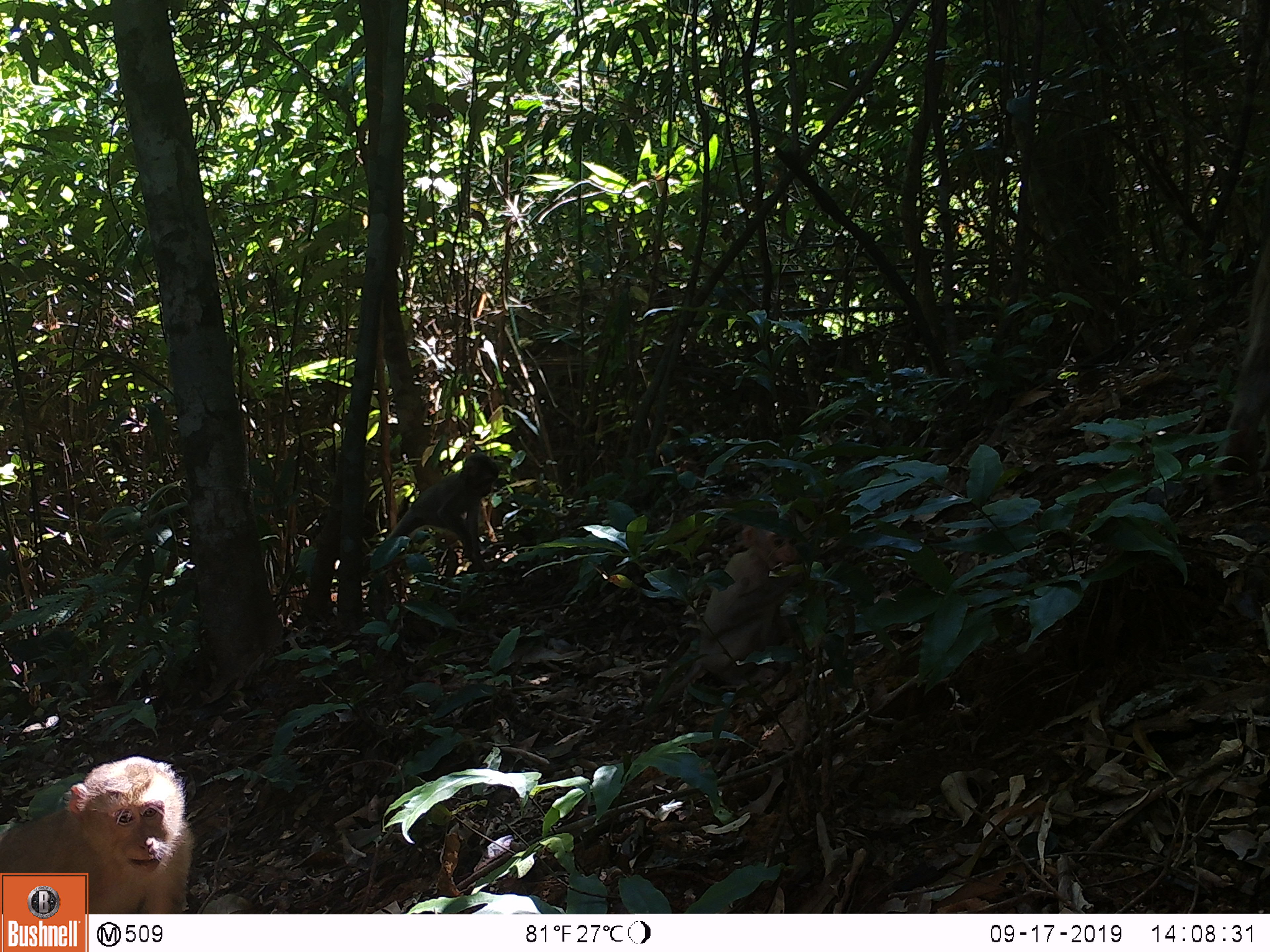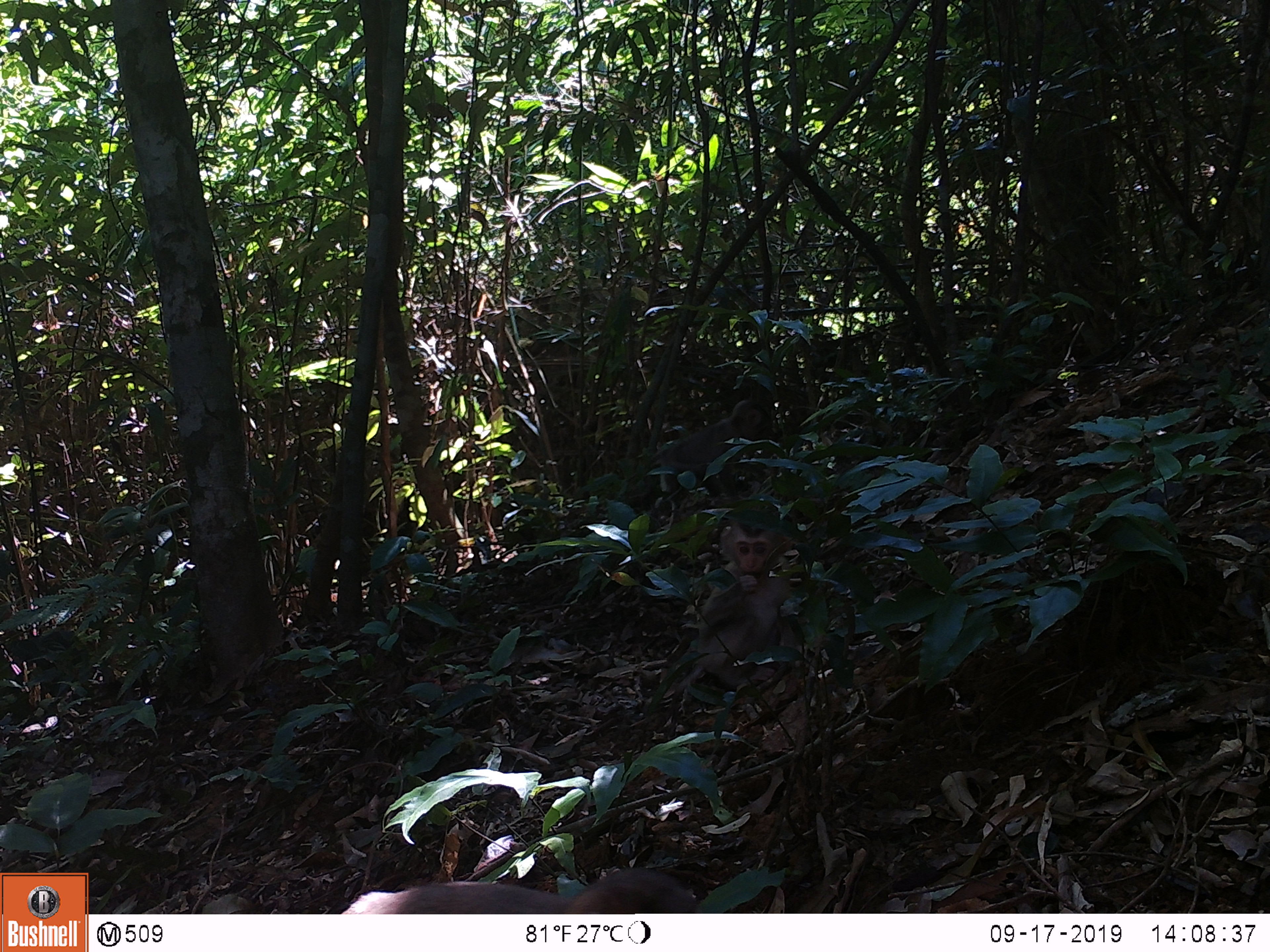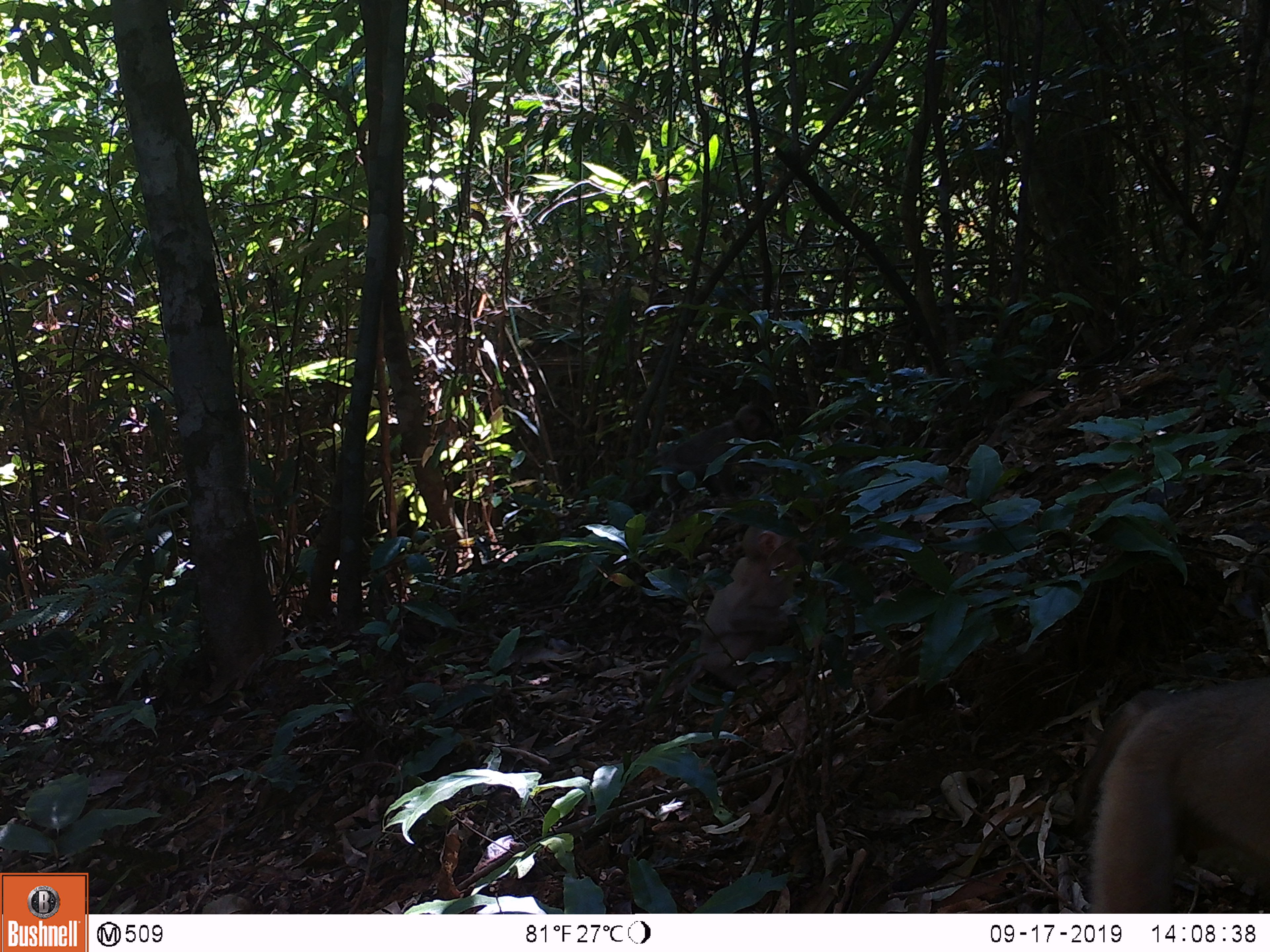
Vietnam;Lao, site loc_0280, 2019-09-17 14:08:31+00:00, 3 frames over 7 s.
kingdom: Animalia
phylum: Chordata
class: Mammalia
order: Primates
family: Cercopithecidae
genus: Macaca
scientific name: Macaca nemestrina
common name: pig-tailed macaque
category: pig tailed macaque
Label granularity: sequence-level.